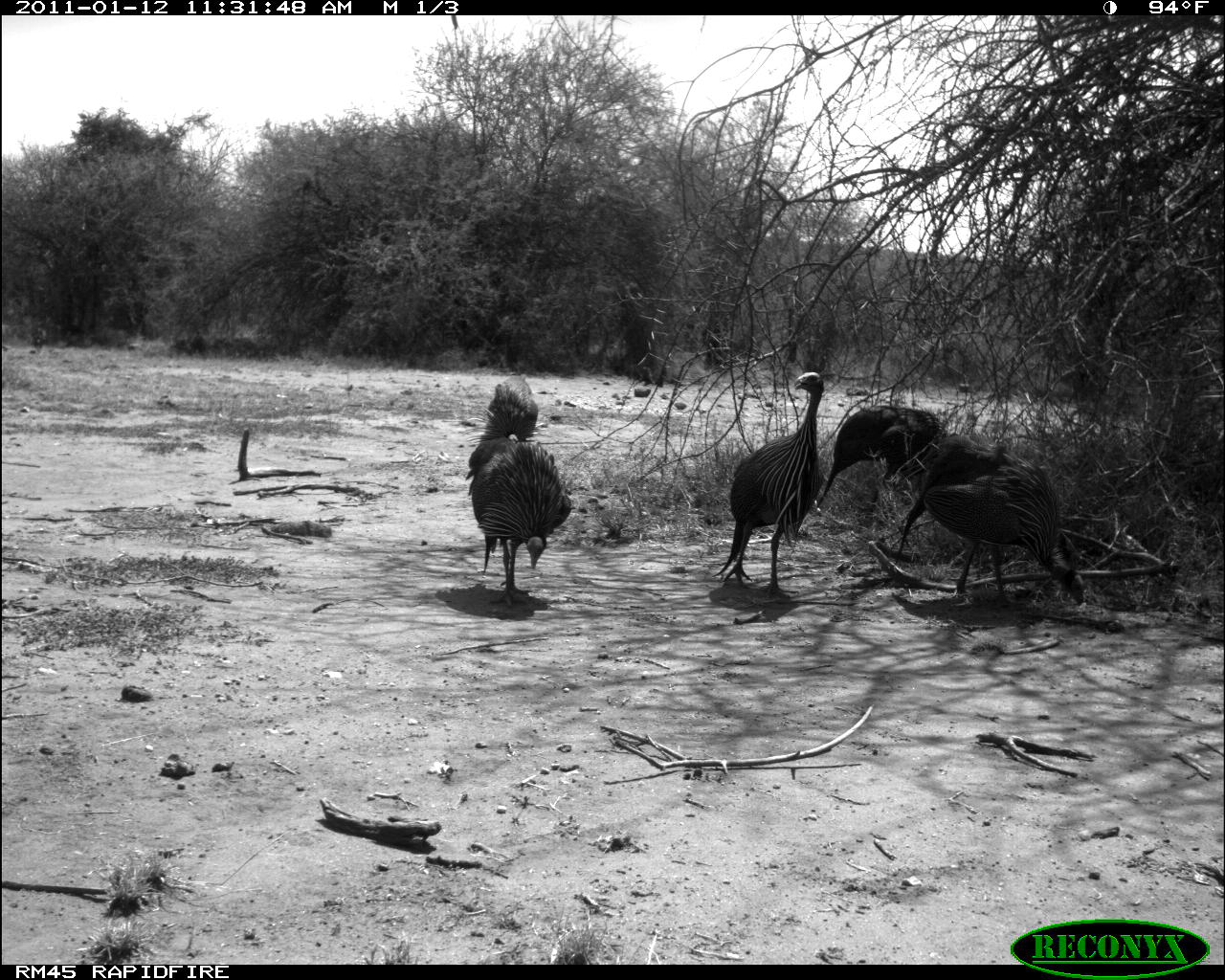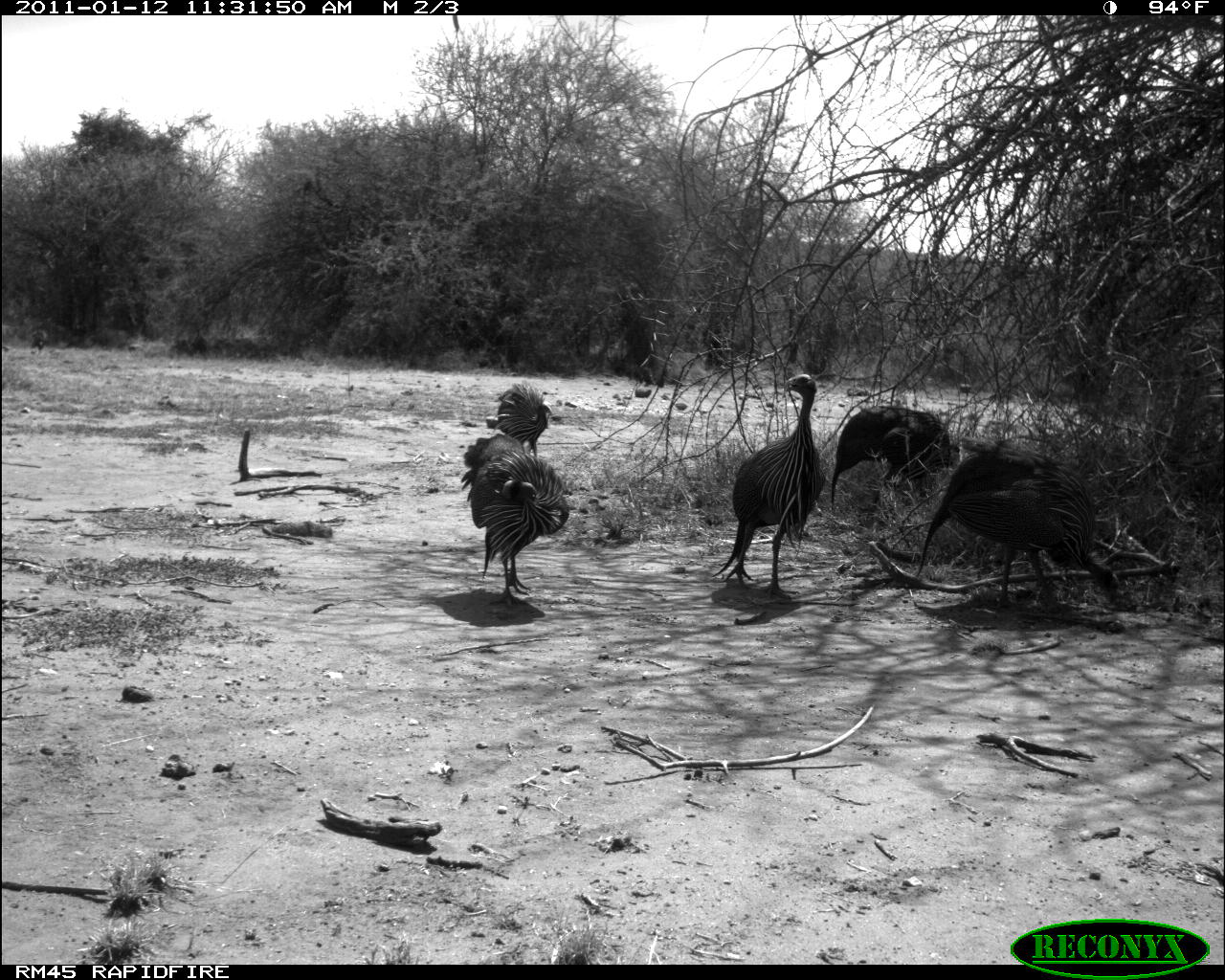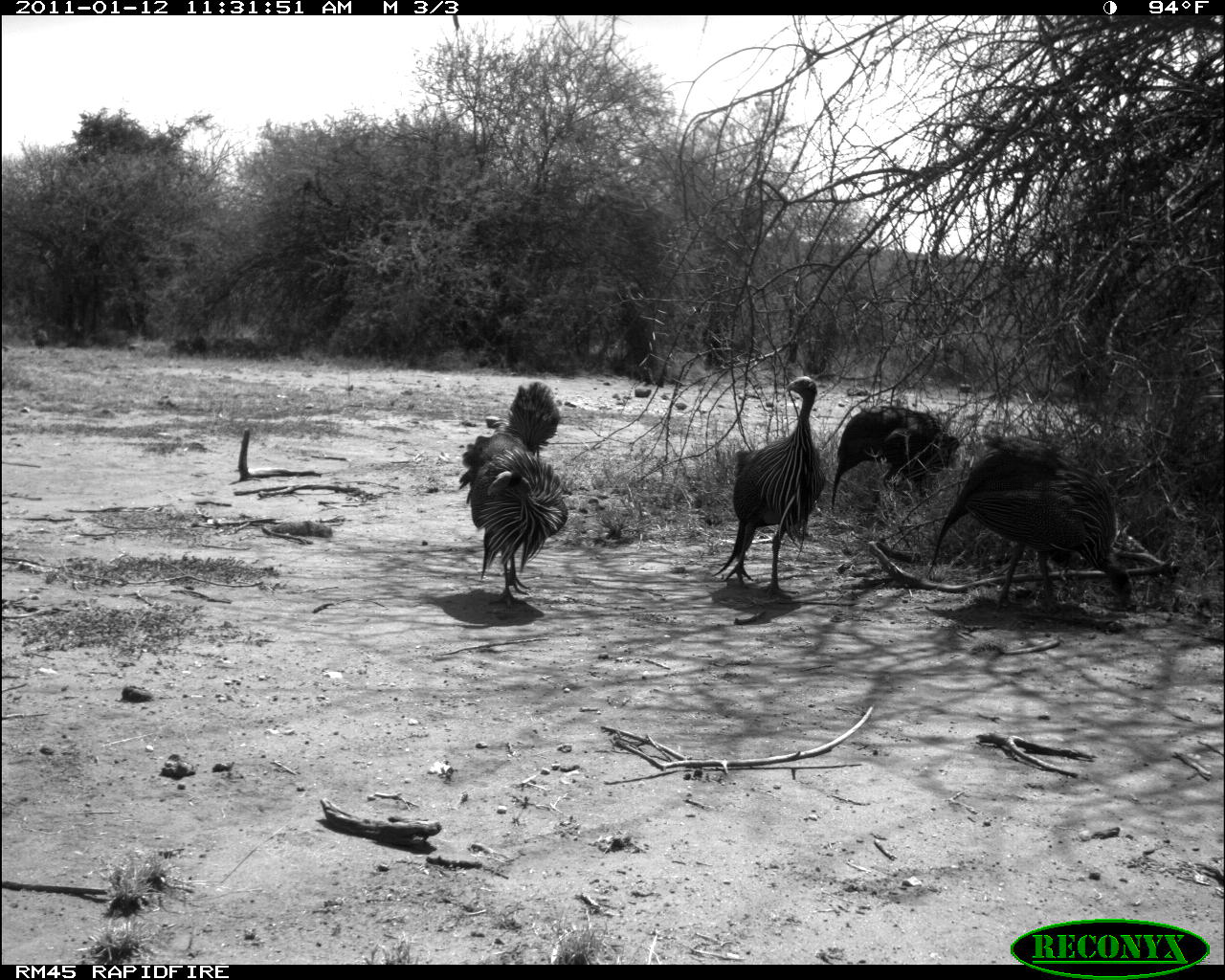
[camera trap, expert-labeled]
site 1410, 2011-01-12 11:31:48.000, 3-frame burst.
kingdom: Animalia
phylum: Chordata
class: Aves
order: Galliformes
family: Numididae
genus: Acryllium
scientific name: Acryllium vulturinum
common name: vulturine guineafowl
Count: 5.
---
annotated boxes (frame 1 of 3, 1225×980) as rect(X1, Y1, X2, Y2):
acryllium vulturinum: rect(893, 431, 1086, 605); rect(717, 370, 825, 605); rect(465, 436, 571, 607); rect(814, 404, 943, 509); rect(486, 373, 538, 441)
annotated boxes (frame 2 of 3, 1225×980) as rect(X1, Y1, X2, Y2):
acryllium vulturinum: rect(914, 437, 1138, 612); rect(712, 373, 825, 600); rect(460, 436, 570, 607); rect(829, 404, 957, 507); rect(495, 383, 553, 456)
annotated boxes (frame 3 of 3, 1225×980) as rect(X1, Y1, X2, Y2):
acryllium vulturinum: rect(925, 429, 1138, 612); rect(712, 375, 826, 599); rect(458, 426, 568, 609); rect(830, 405, 959, 510); rect(505, 381, 561, 453)